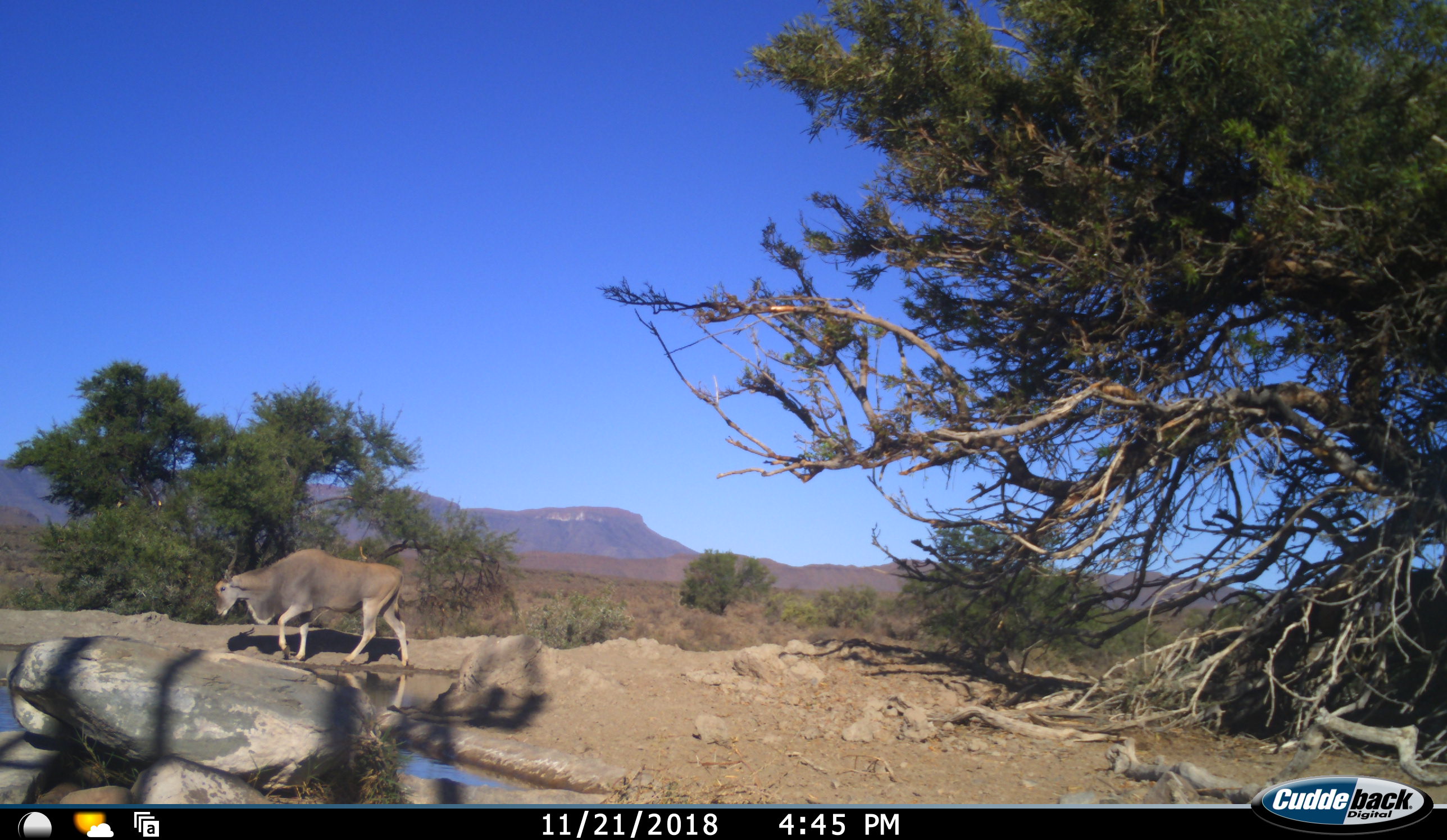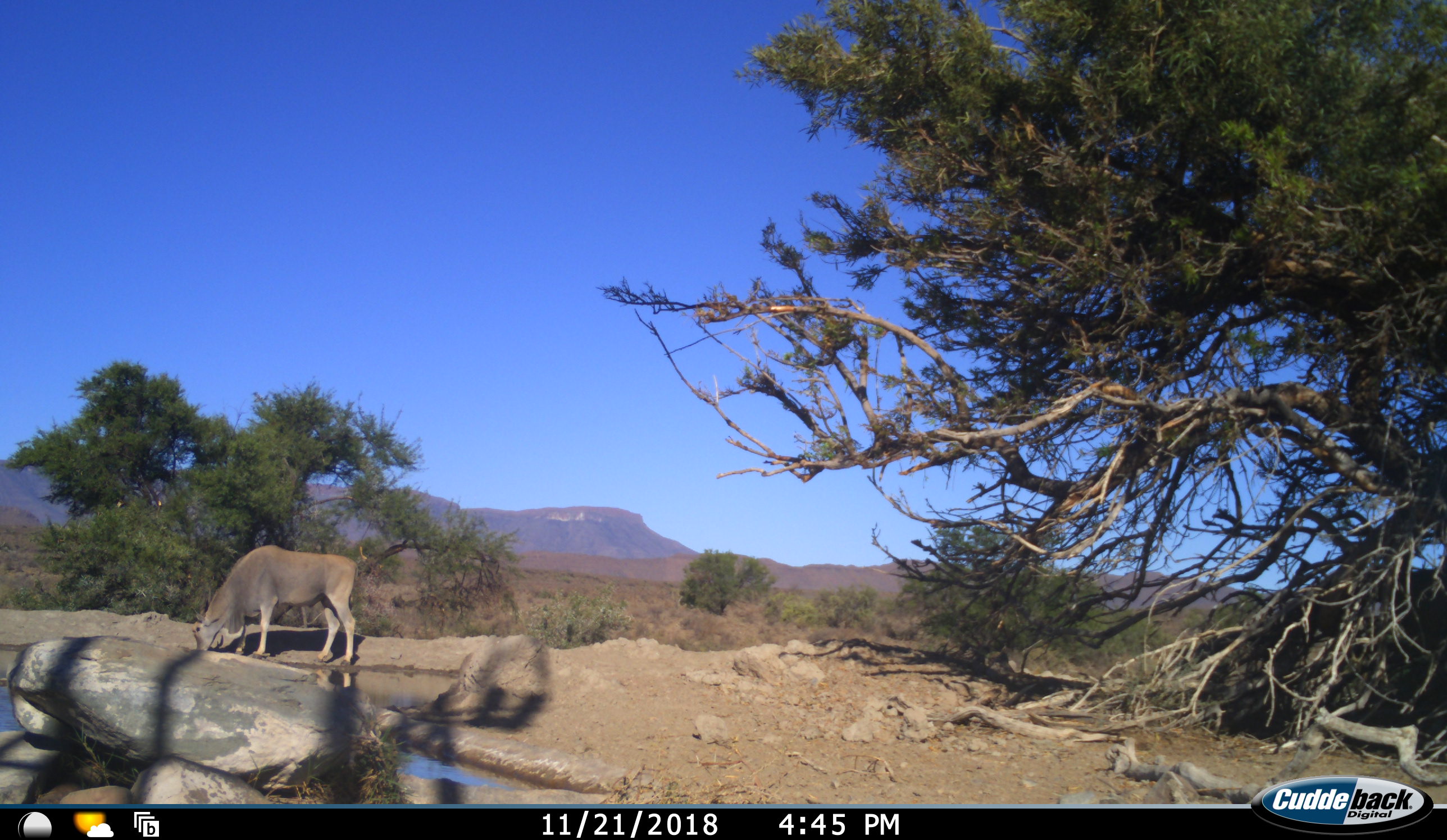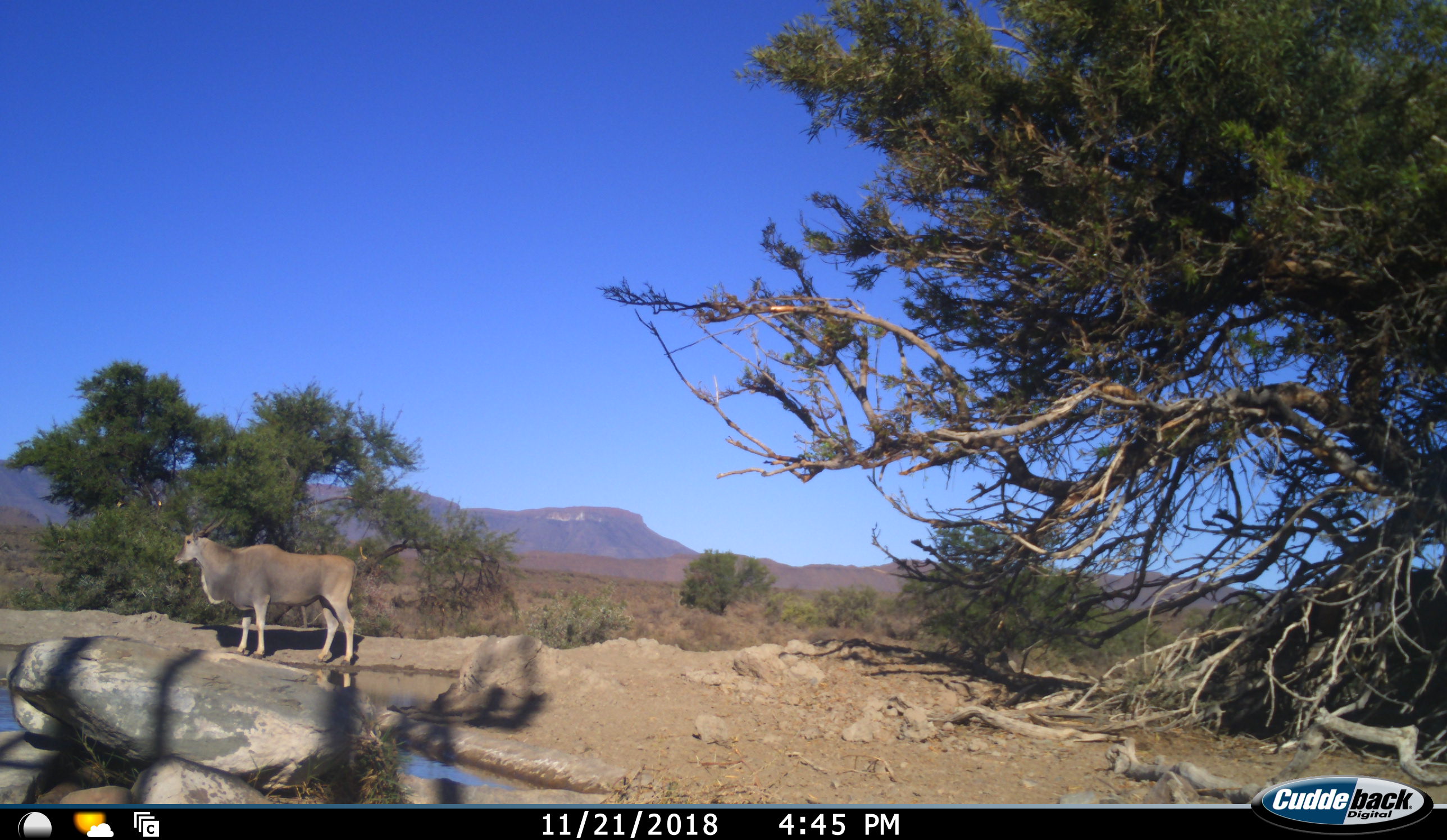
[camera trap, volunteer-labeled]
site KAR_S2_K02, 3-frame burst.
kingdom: Animalia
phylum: Chordata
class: Mammalia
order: Artiodactyla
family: Bovidae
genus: Tragelaphus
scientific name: Tragelaphus oryx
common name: eland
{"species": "eland (Tragelaphus oryx)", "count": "1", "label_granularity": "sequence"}